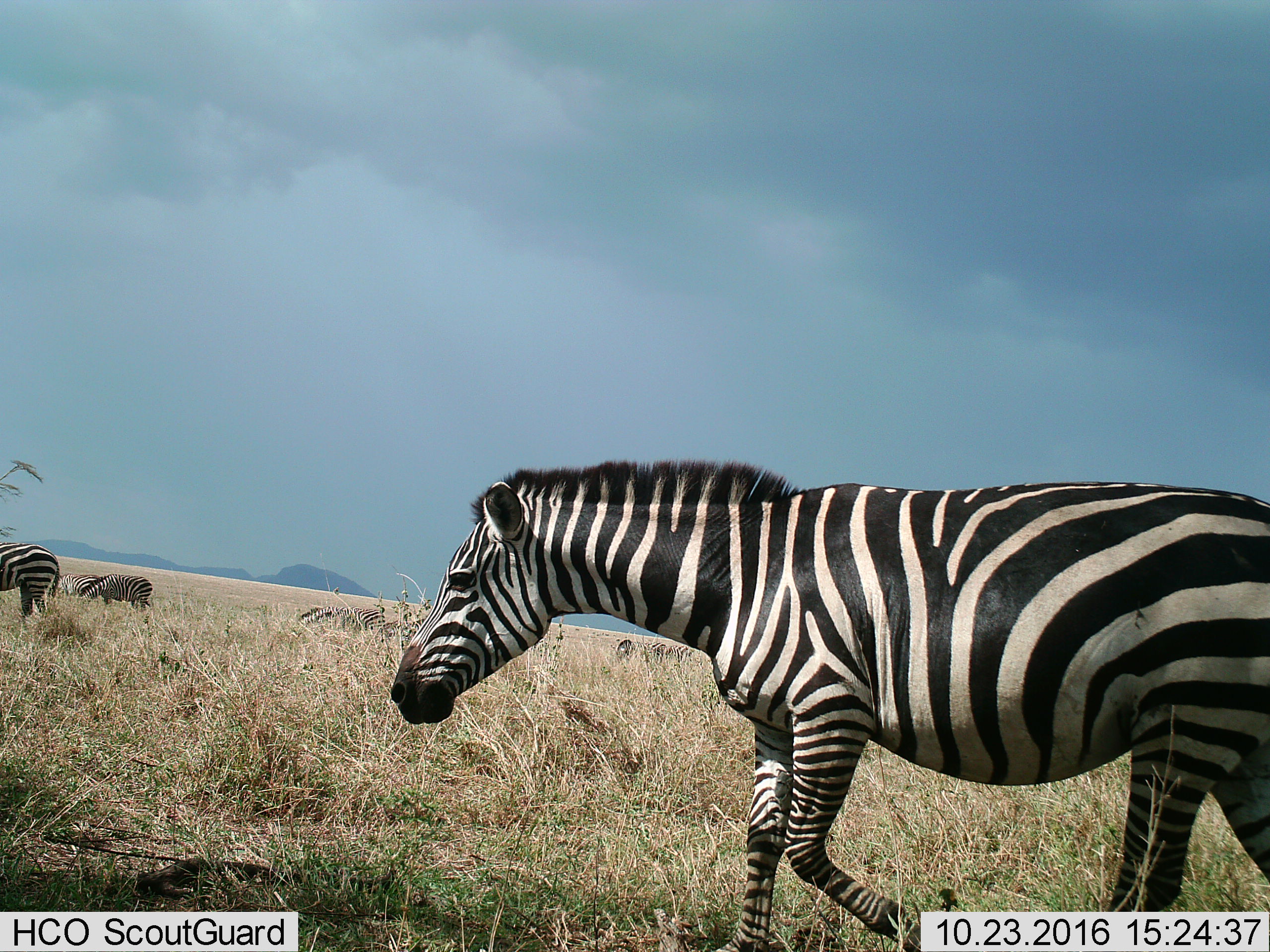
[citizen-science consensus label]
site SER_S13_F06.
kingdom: Animalia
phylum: Chordata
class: Mammalia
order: Perissodactyla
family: Equidae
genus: Equus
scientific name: Equus quagga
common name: plains zebra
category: zebraplains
Zebraplains (plains zebra) (Equus quagga), count 8. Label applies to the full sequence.